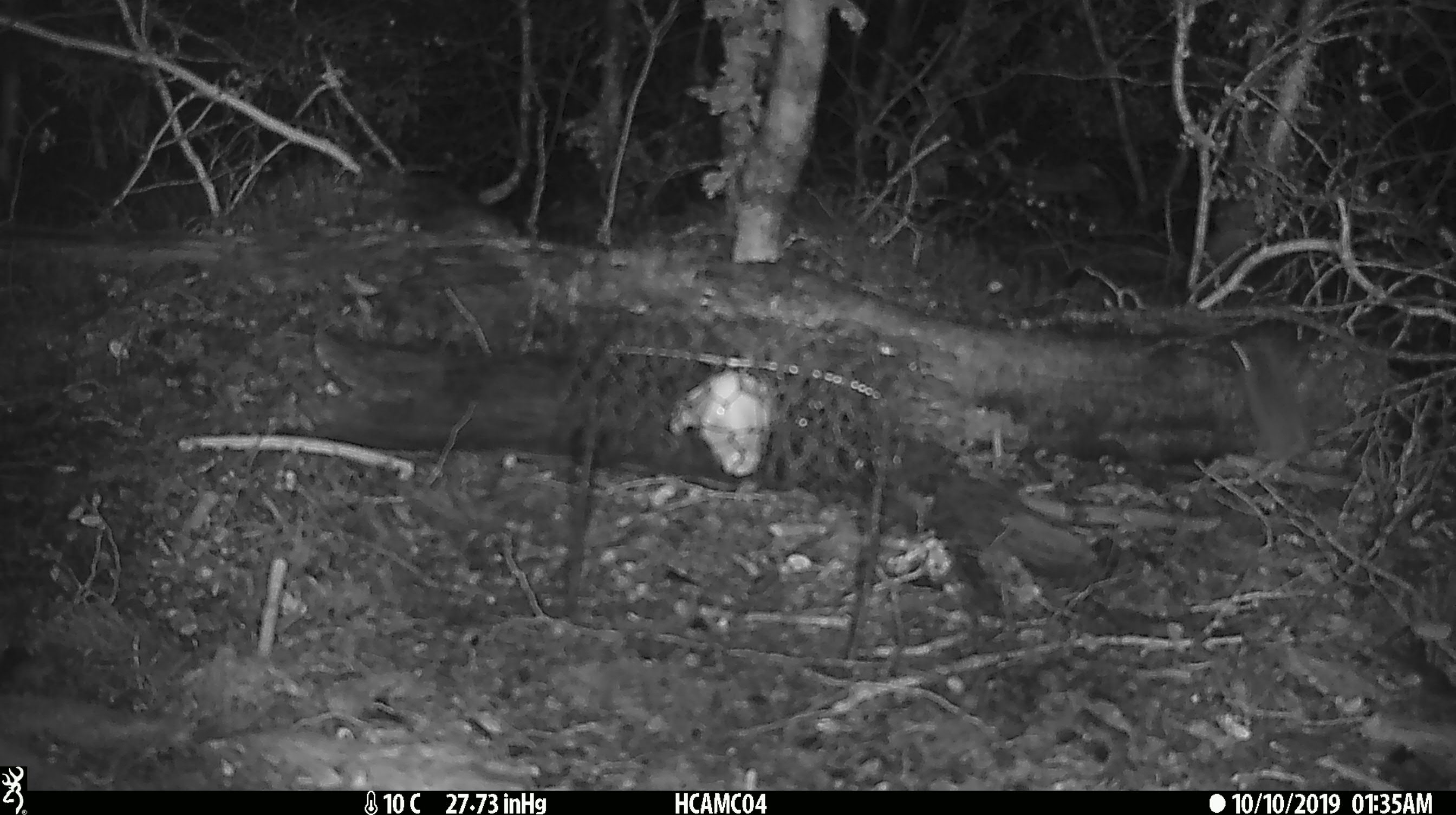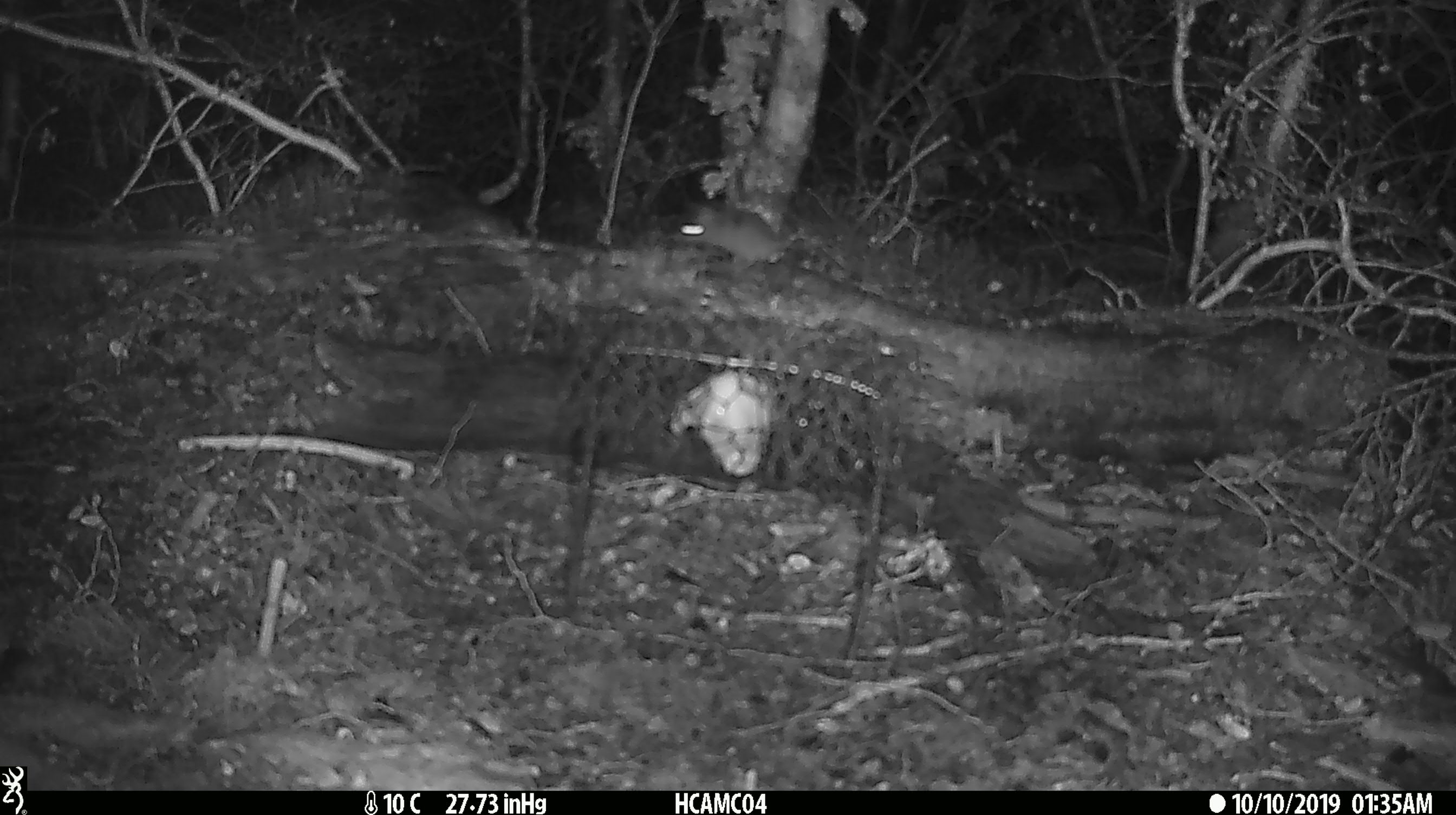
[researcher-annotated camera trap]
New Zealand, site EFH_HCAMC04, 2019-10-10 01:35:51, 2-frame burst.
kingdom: Animalia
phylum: Chordata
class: Mammalia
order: Rodentia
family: Muridae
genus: Mus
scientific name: Mus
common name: mouse